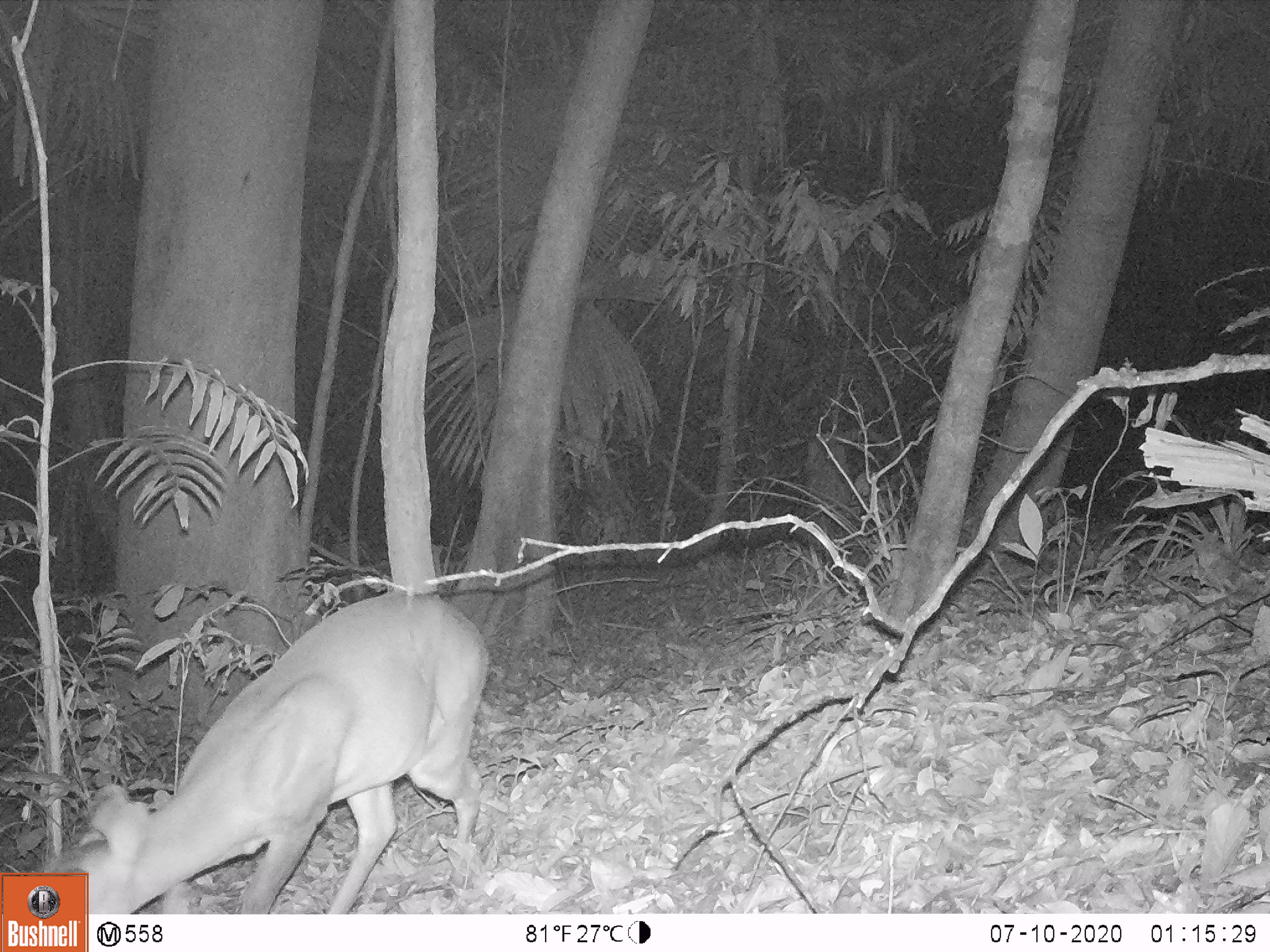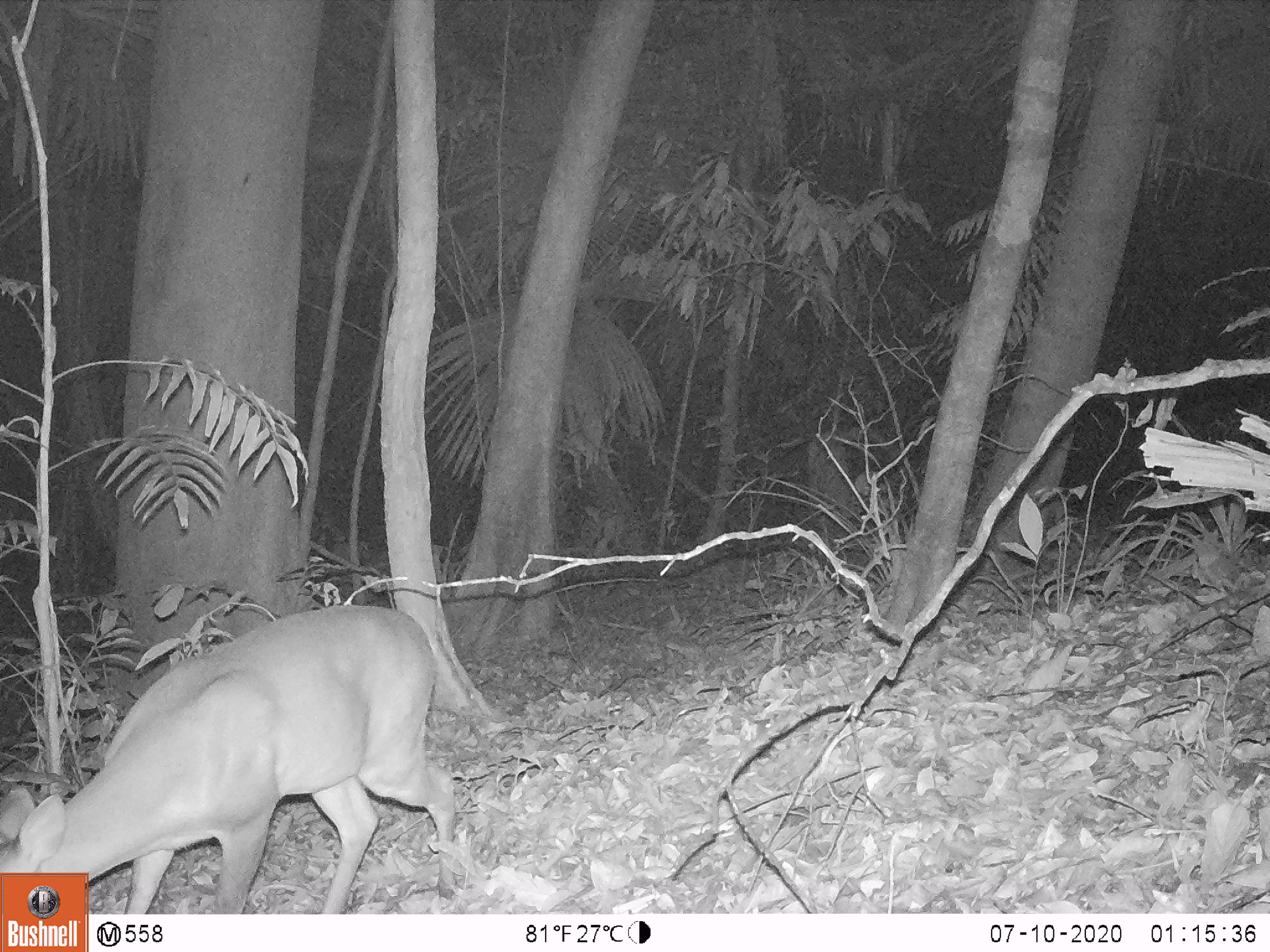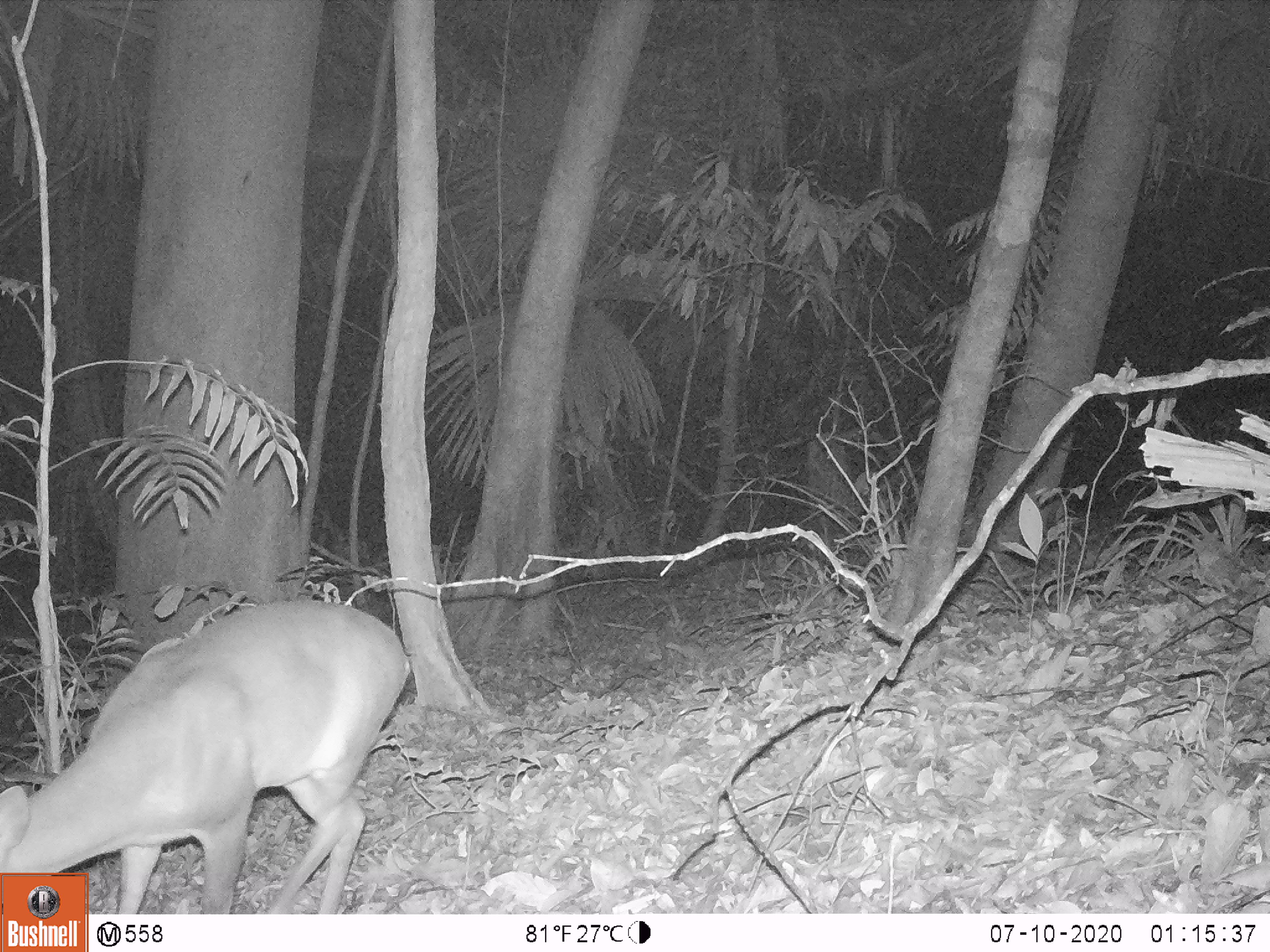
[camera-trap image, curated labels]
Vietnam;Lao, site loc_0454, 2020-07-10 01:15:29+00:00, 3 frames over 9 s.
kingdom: Animalia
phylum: Chordata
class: Mammalia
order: Artiodactyla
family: Cervidae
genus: Muntiacus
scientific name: Muntiacus vuquangensis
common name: large-antlered muntjac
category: large antlered muntjac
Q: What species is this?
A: Large antlered muntjac (large-antlered muntjac) (Muntiacus vuquangensis).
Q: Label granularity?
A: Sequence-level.